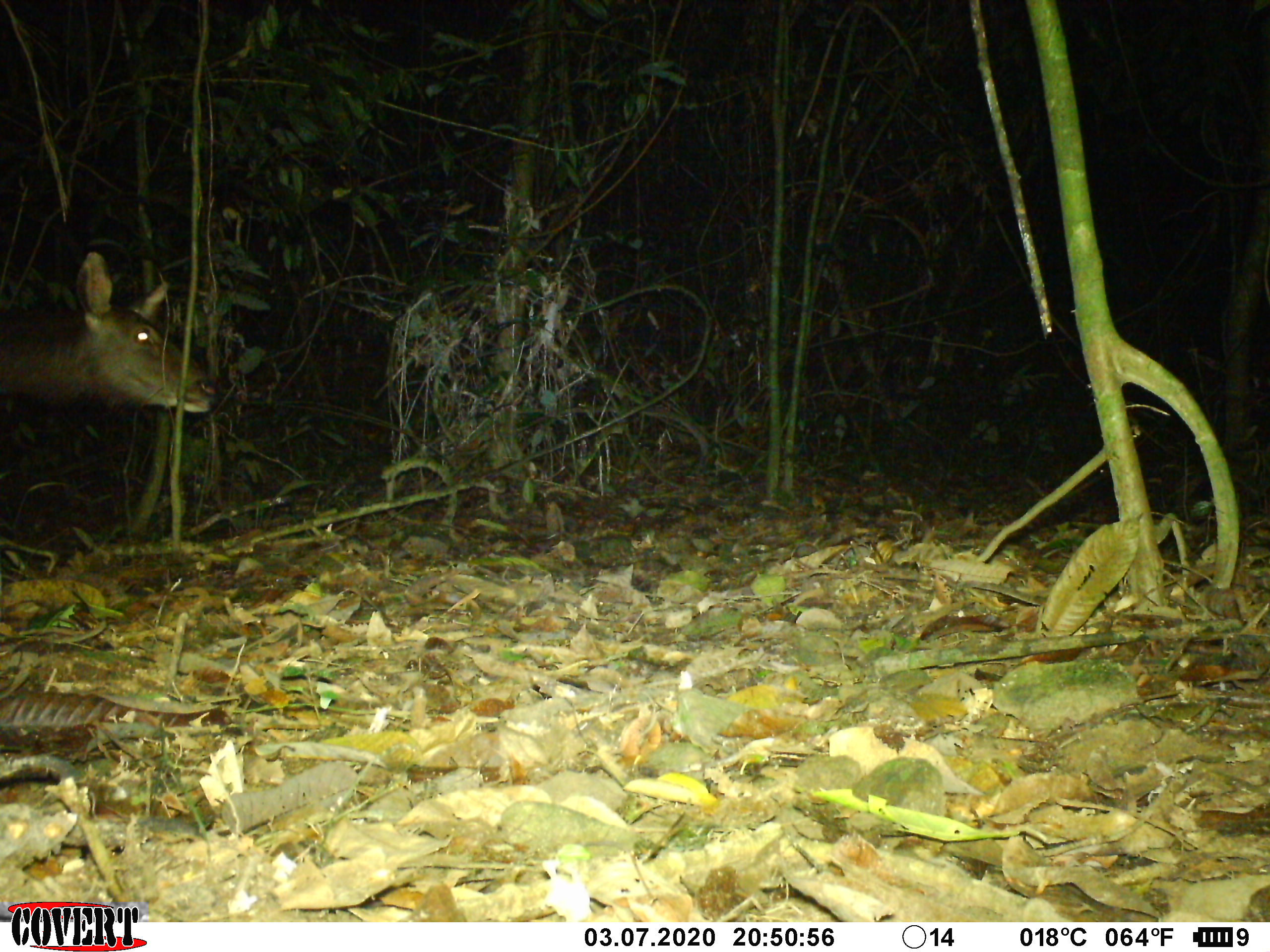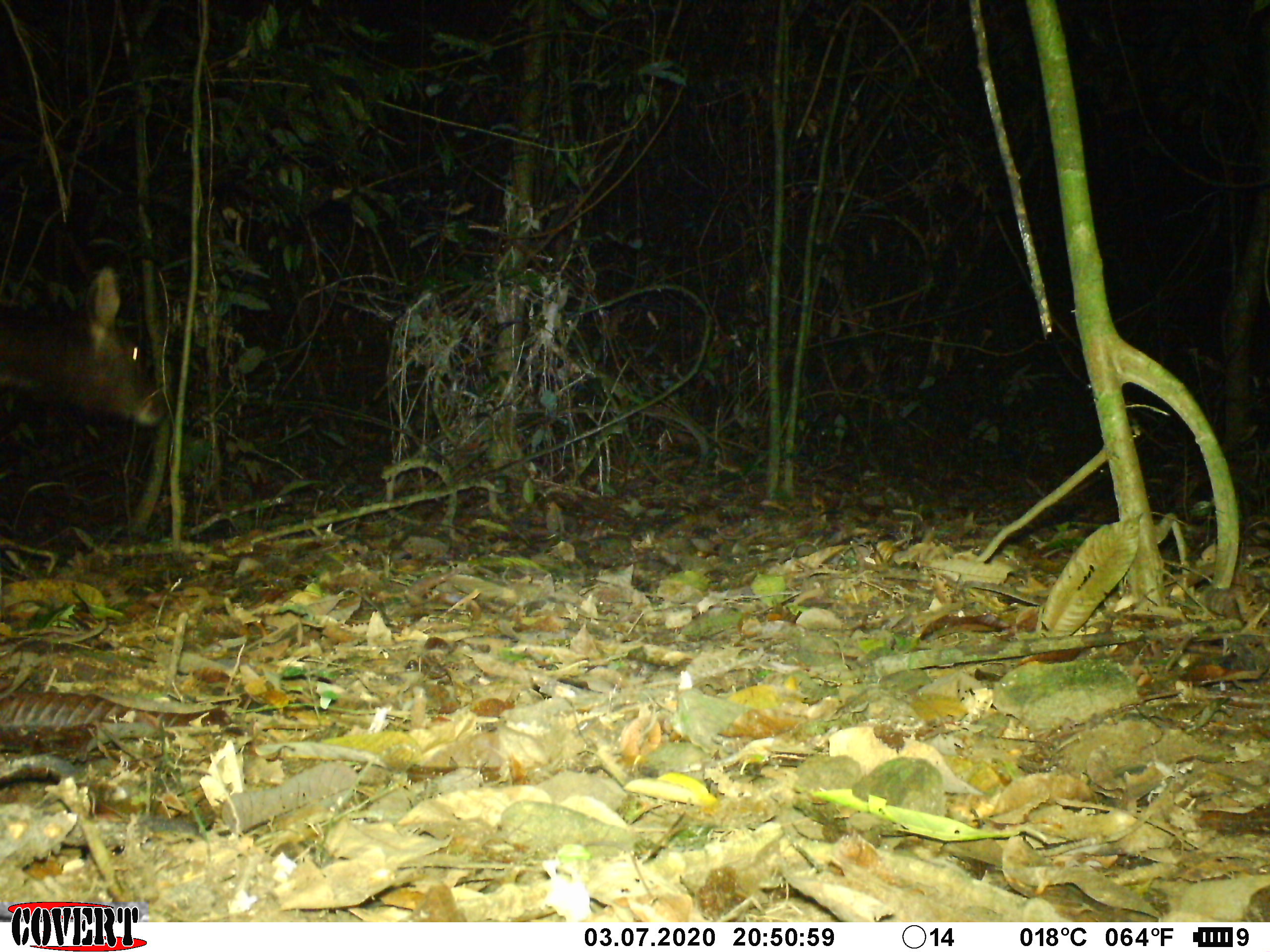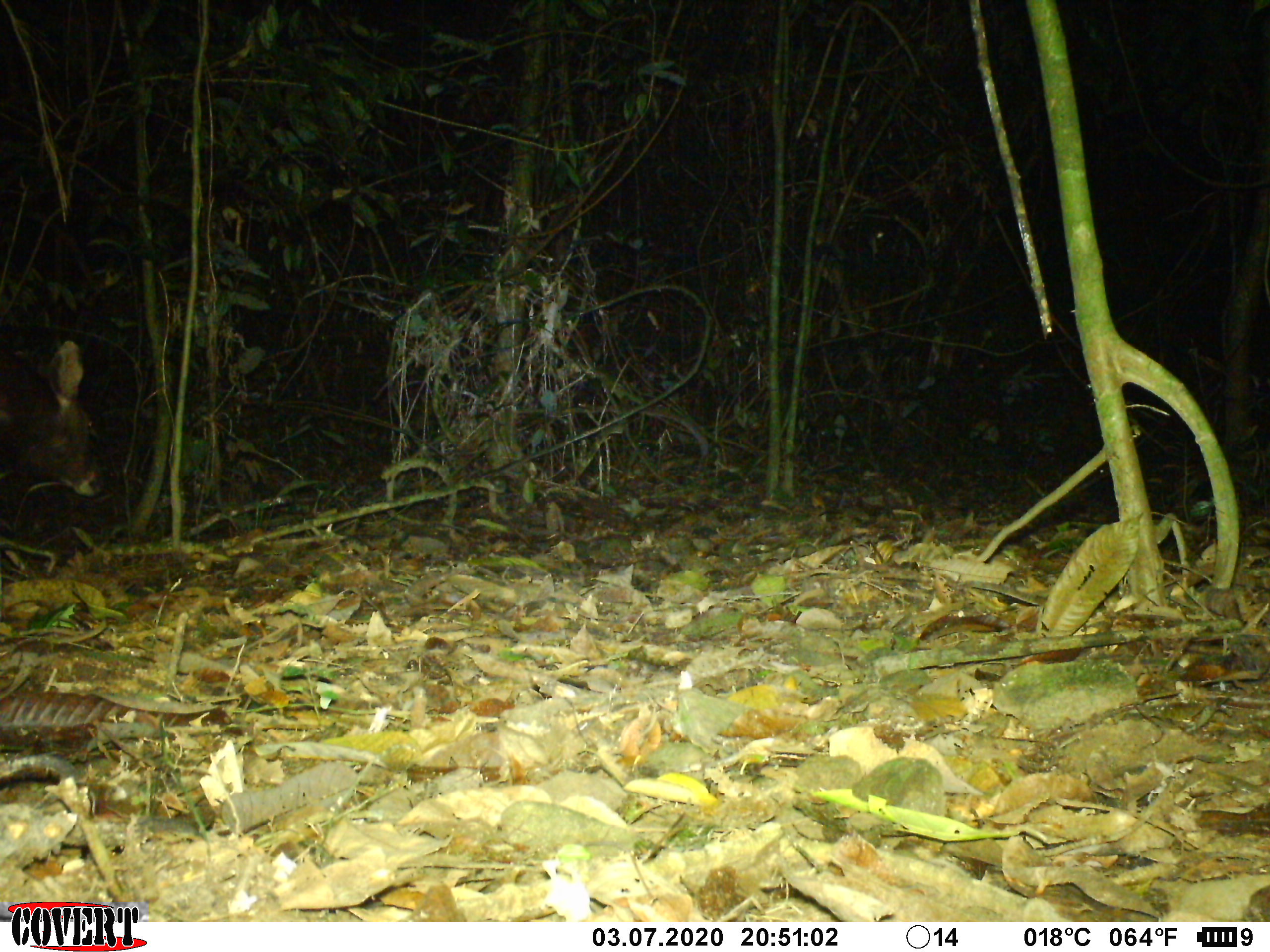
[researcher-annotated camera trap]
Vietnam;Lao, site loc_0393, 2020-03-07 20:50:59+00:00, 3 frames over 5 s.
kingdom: Animalia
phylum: Chordata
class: Mammalia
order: Artiodactyla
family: Cervidae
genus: Rusa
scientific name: Rusa unicolor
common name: sambar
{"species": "sambar (Rusa unicolor)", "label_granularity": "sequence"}